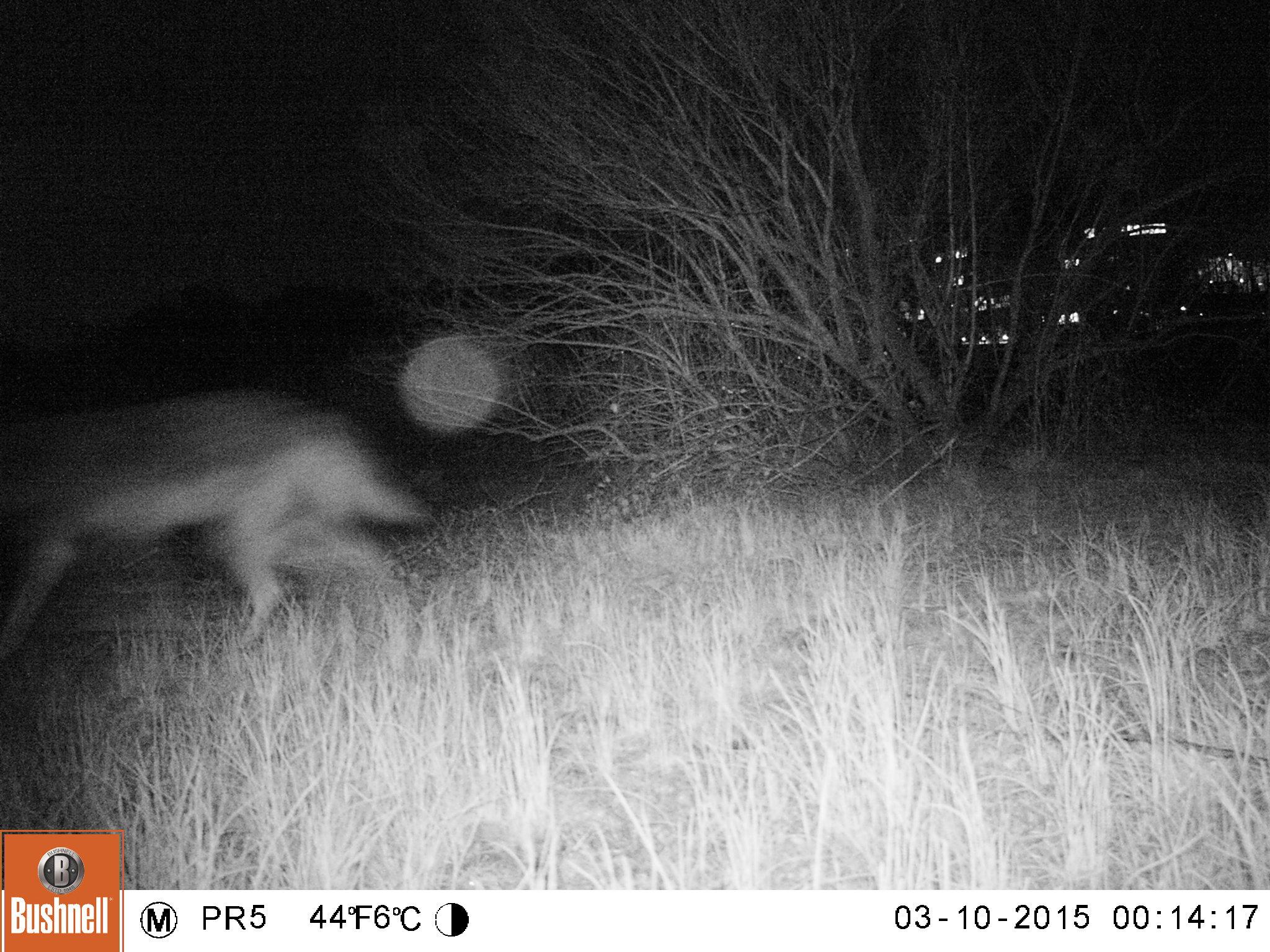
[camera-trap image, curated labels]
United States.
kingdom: Animalia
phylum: Chordata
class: Mammalia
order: Carnivora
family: Canidae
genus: Canis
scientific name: Canis latrans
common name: coyote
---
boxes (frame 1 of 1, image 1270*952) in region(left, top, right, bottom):
Coyote: region(0, 397, 427, 658)